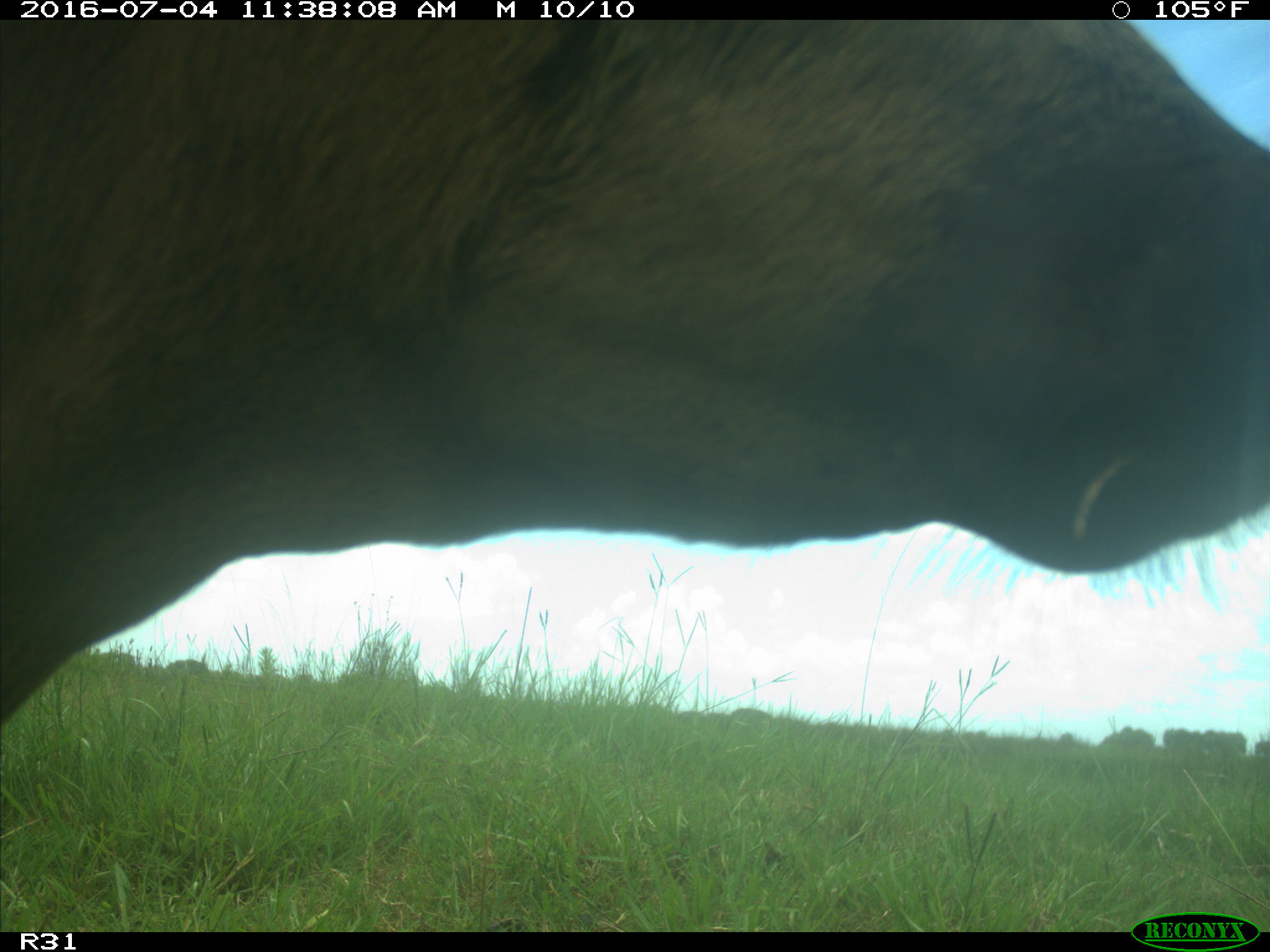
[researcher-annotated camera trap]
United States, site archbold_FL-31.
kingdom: Animalia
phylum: Chordata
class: Mammalia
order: Artiodactyla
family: Bovidae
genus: Bos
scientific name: Bos taurus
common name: domestic cow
Bos taurus (domestic cow).